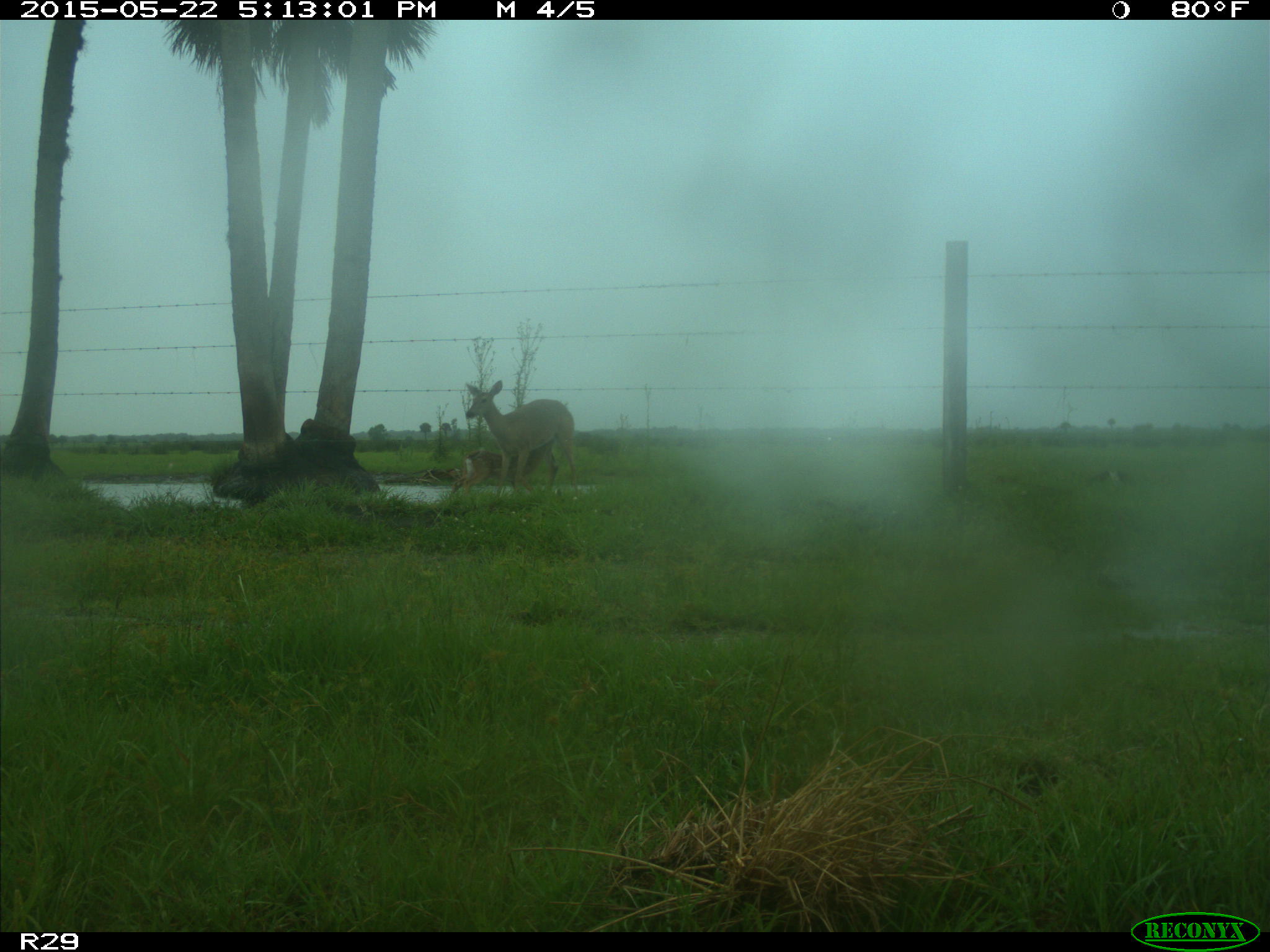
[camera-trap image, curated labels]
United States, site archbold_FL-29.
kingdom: Animalia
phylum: Chordata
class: Mammalia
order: Artiodactyla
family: Cervidae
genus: Odocoileus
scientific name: Odocoileus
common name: deer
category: unidentified deer